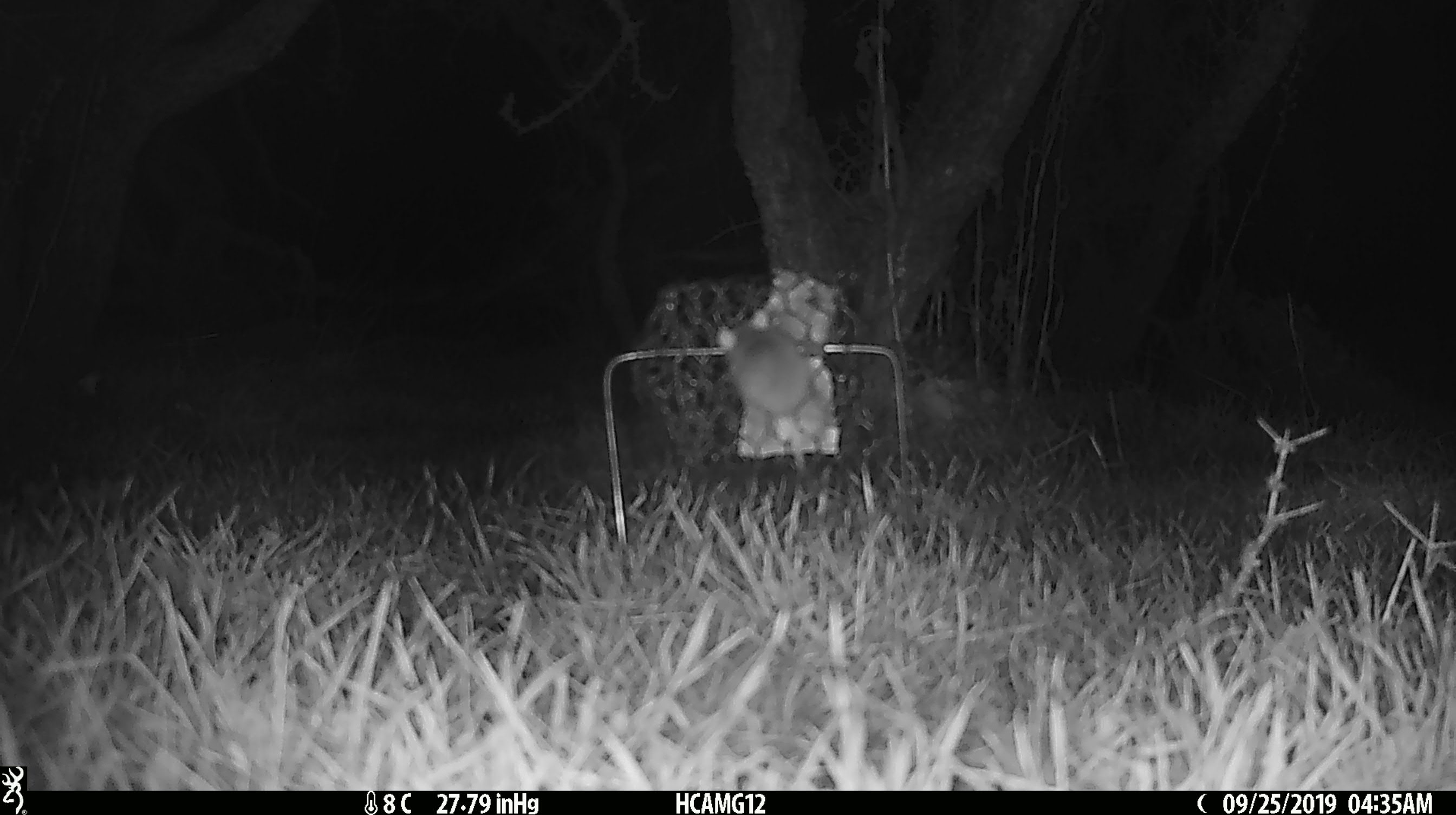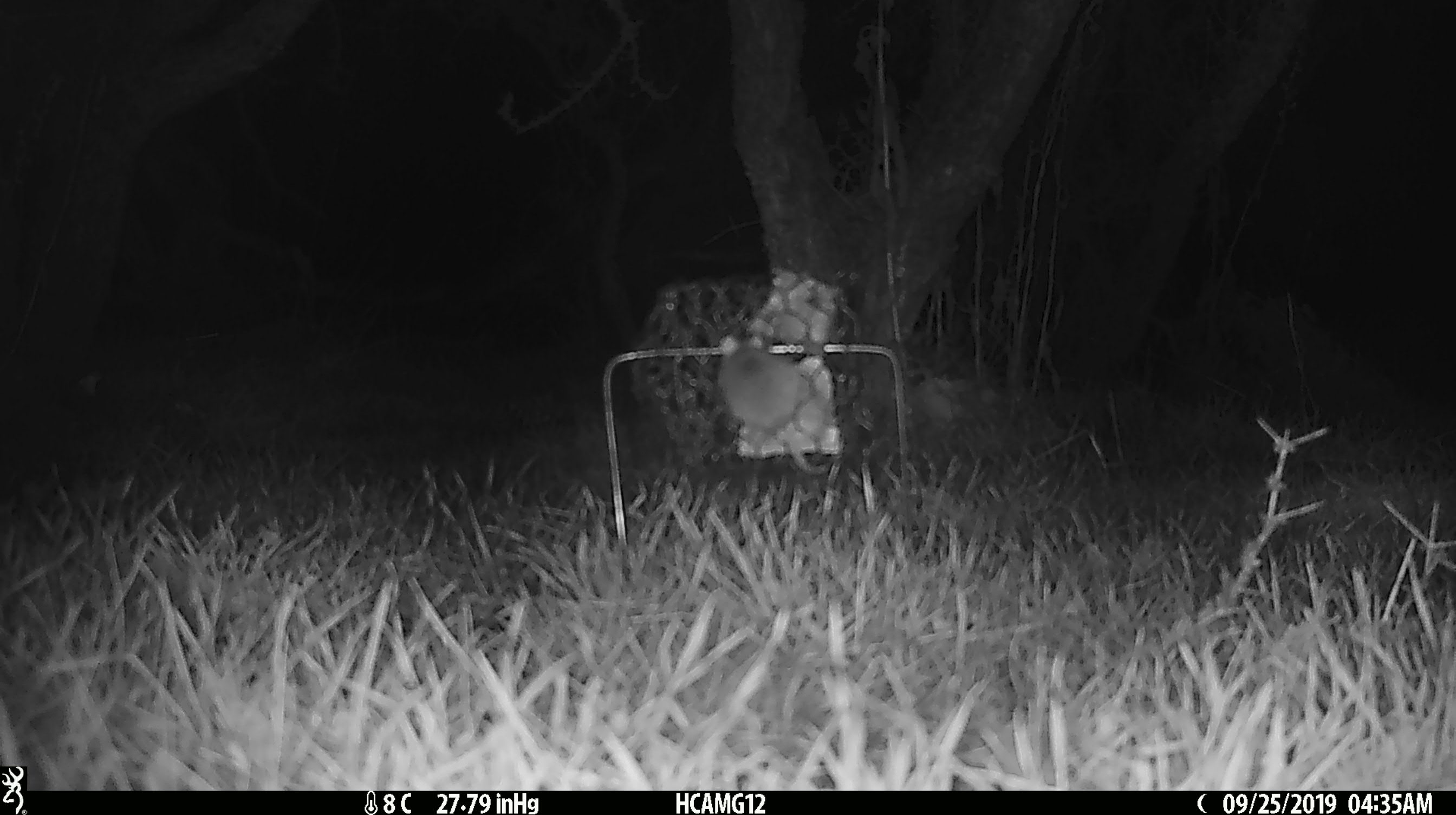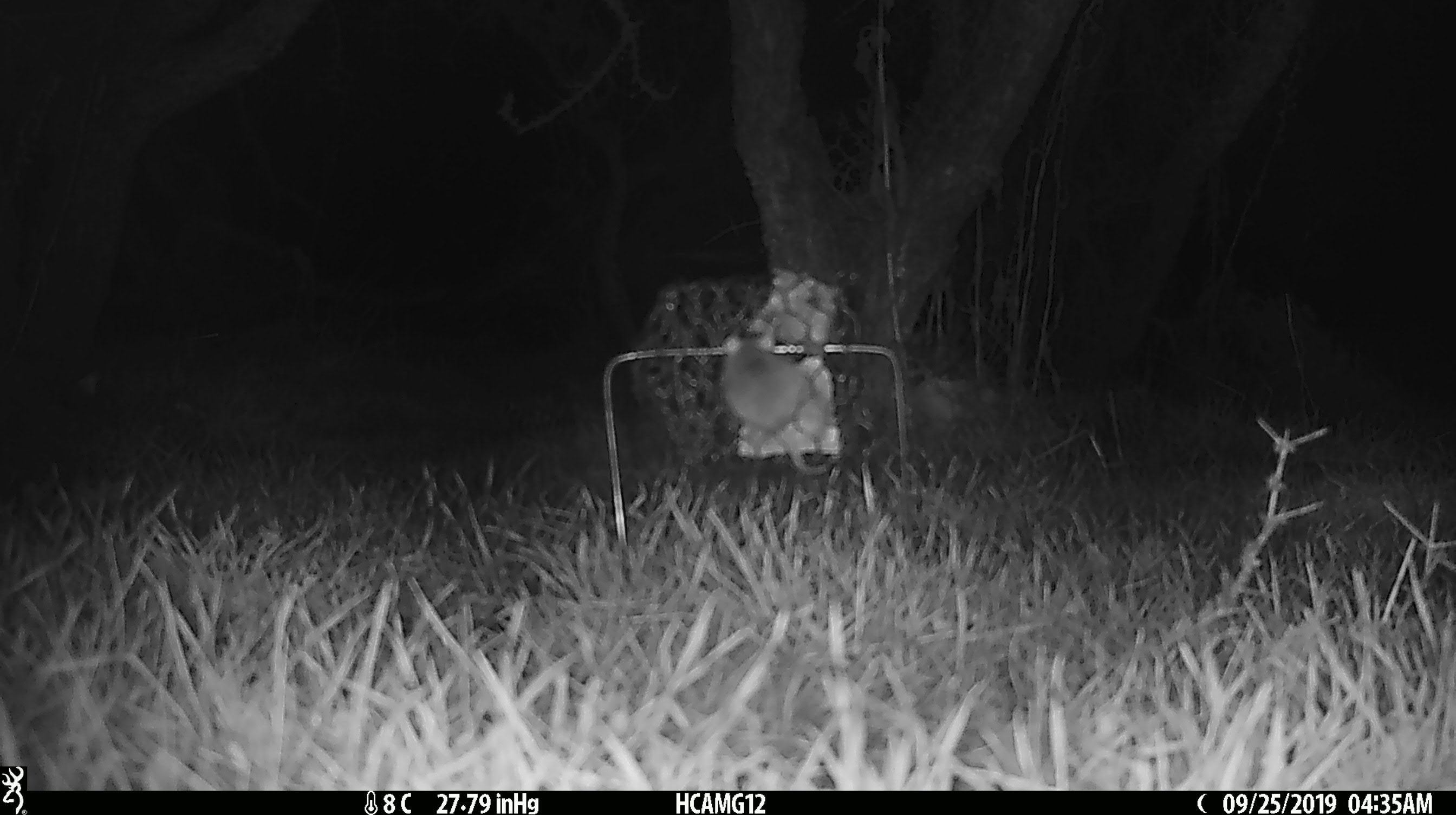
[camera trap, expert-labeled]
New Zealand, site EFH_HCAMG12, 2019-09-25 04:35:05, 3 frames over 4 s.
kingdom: Animalia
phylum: Chordata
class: Mammalia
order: Rodentia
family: Muridae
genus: Mus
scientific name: Mus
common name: mouse